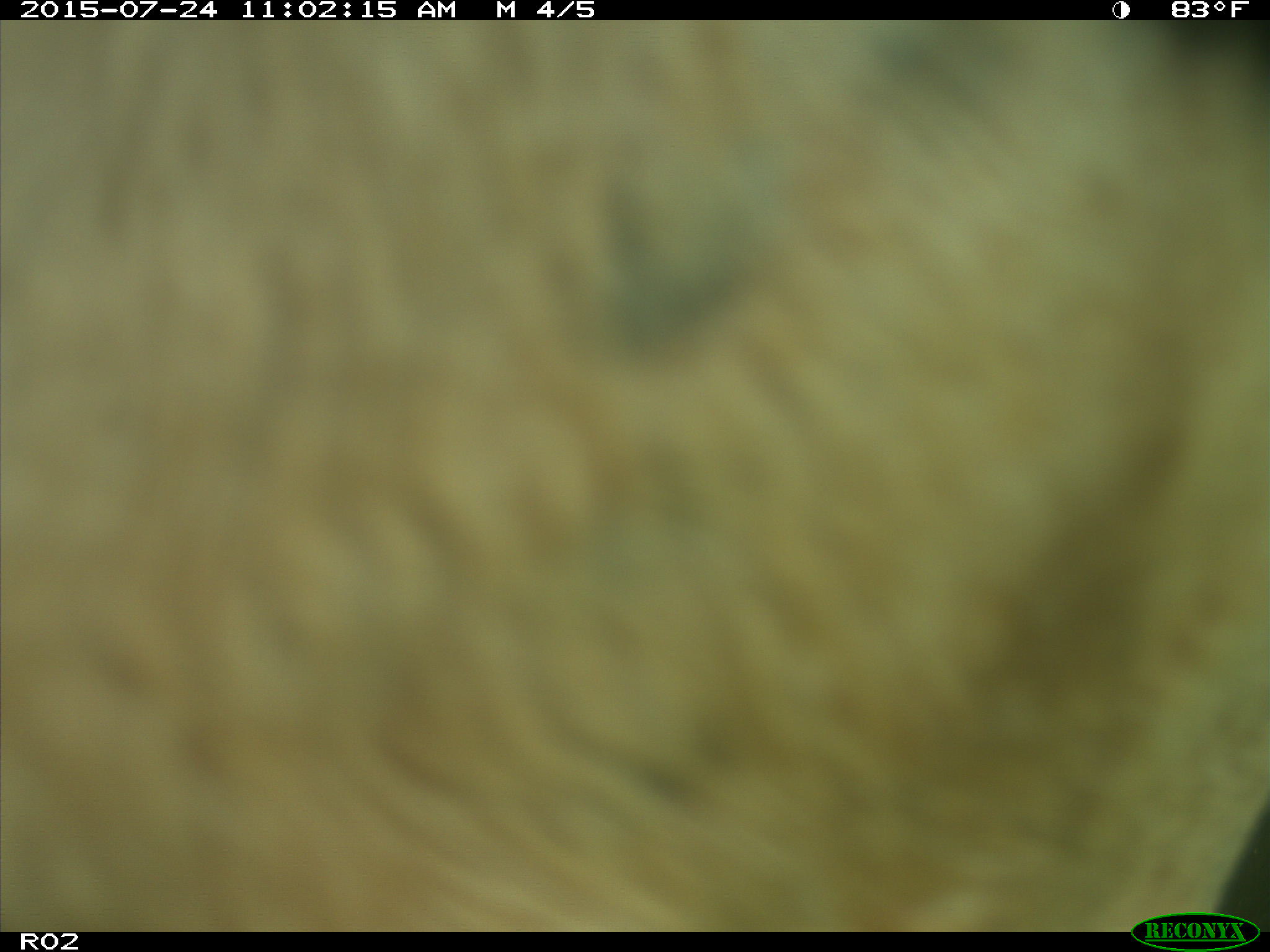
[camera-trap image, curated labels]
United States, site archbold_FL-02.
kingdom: Animalia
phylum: Chordata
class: Mammalia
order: Artiodactyla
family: Bovidae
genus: Bos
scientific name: Bos taurus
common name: domestic cow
Bos taurus (domestic cow).